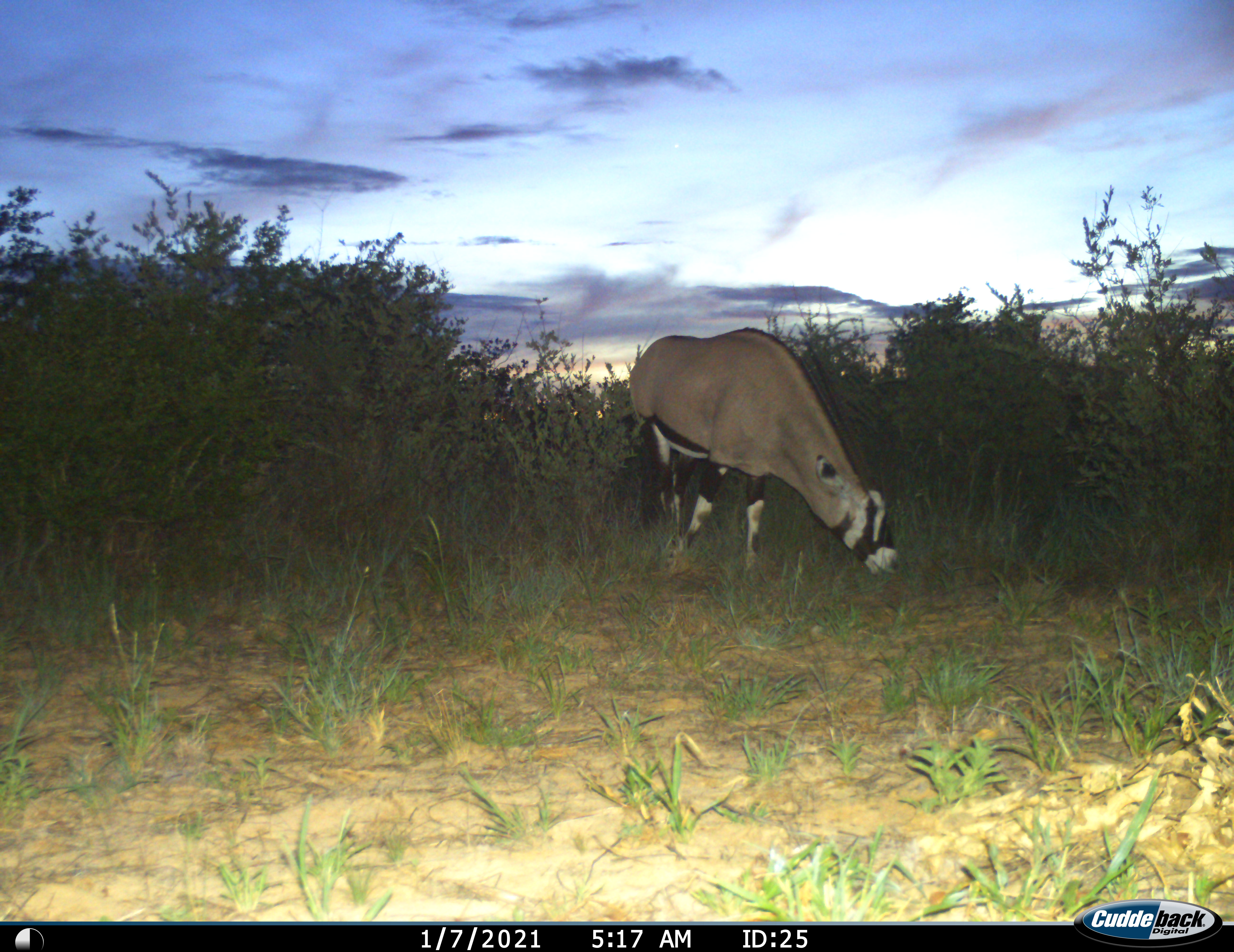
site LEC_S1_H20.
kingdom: Animalia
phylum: Chordata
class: Mammalia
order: Artiodactyla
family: Bovidae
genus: Oryx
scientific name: Oryx gazella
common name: gemsbok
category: oryx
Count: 1.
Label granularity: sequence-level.